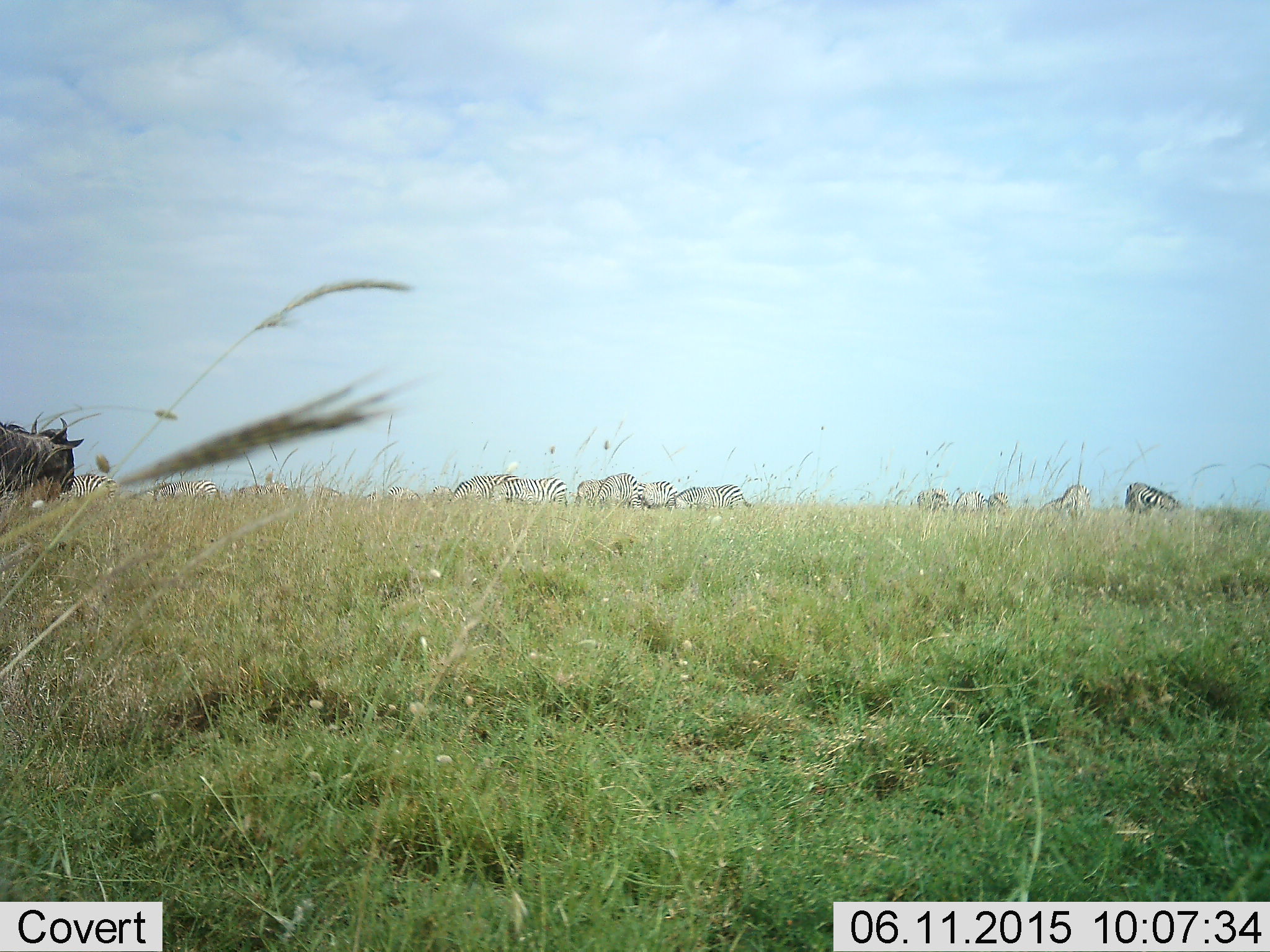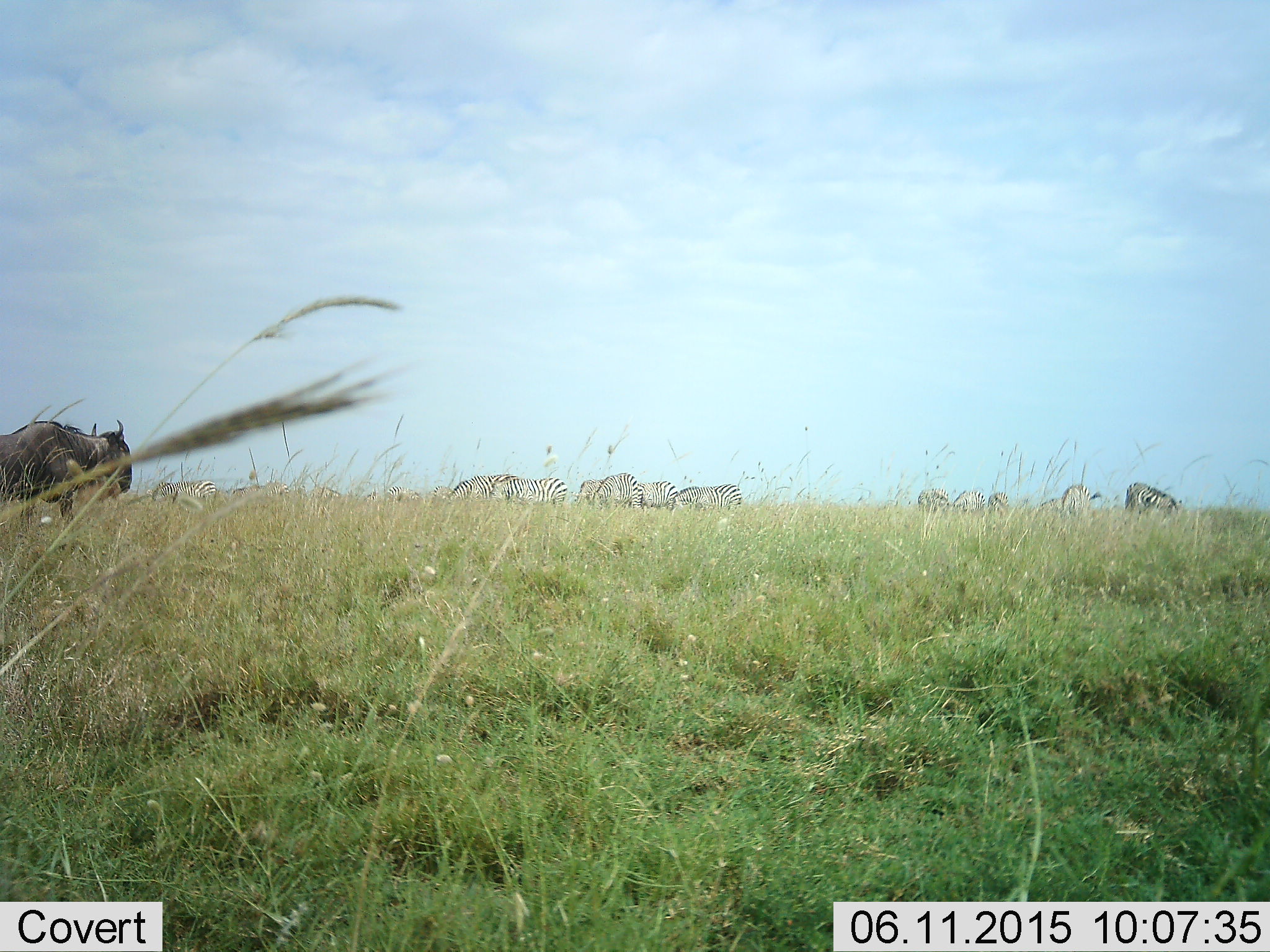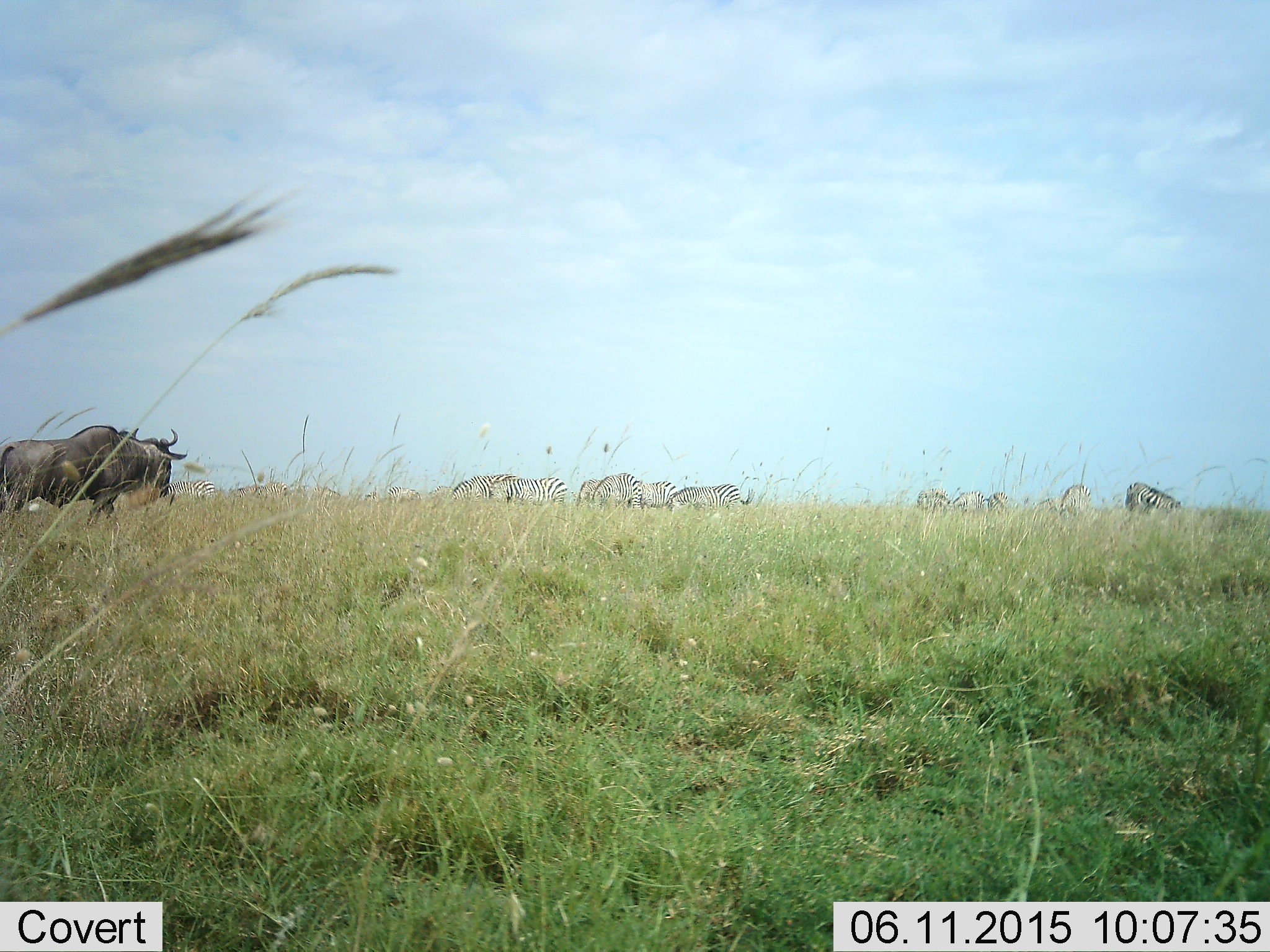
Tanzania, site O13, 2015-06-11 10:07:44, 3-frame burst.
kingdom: Animalia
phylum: Chordata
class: Mammalia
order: Artiodactyla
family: Bovidae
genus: Connochaetes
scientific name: Connochaetes taurinus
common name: blue wildebeest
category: wildebeest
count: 1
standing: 9%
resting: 0%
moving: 91%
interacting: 0%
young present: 0%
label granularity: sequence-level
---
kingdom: Animalia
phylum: Chordata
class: Mammalia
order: Perissodactyla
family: Equidae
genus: Equus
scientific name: Equus quagga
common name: plains zebra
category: zebra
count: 11-50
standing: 42%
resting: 25%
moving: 17%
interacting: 8%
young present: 8%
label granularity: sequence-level